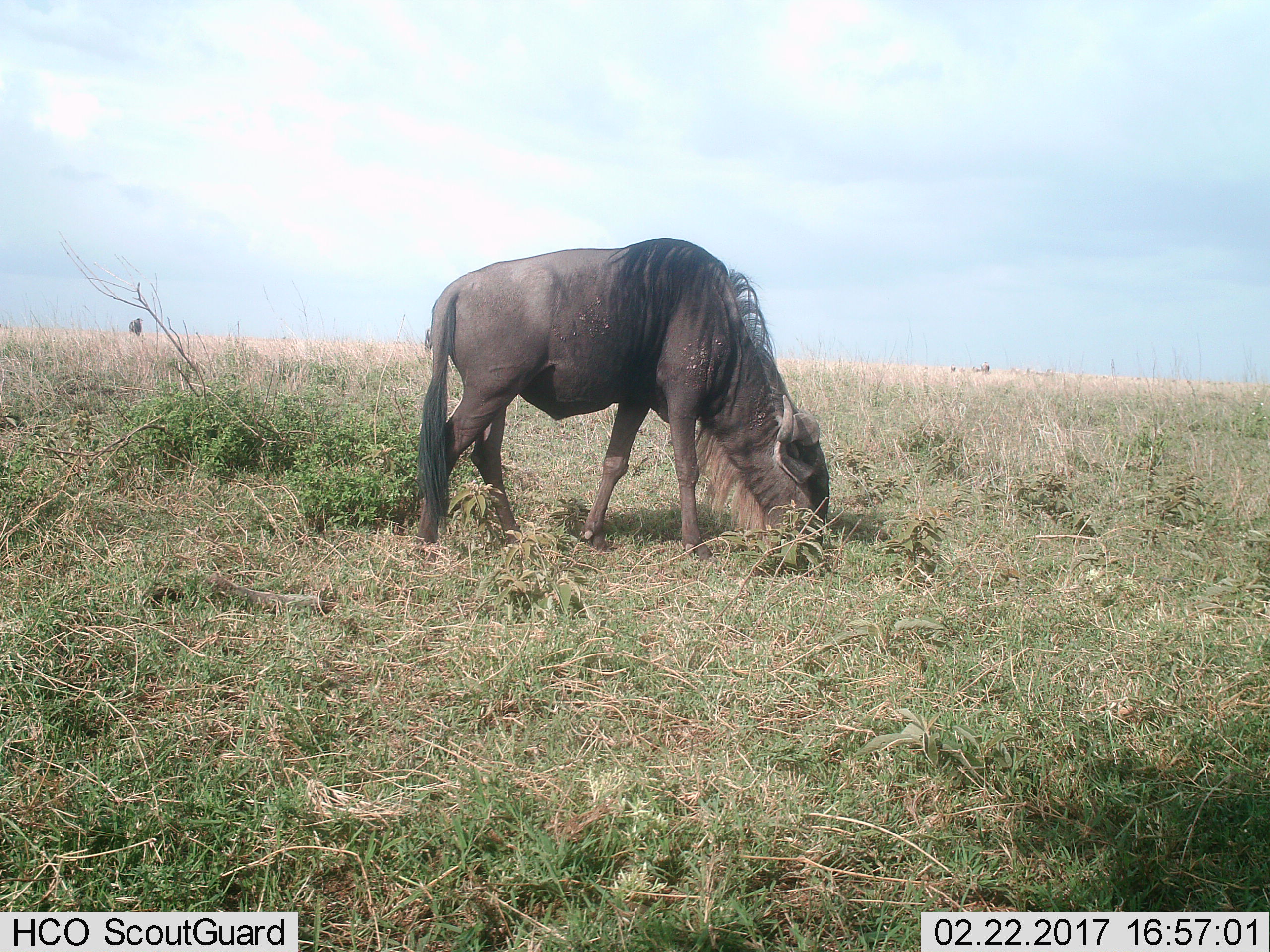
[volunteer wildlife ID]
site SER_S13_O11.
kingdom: Animalia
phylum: Chordata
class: Mammalia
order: Artiodactyla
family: Bovidae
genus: Connochaetes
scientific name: Connochaetes taurinus taurinus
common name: blue wildebeest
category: wildebeestblue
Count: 1.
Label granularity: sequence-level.